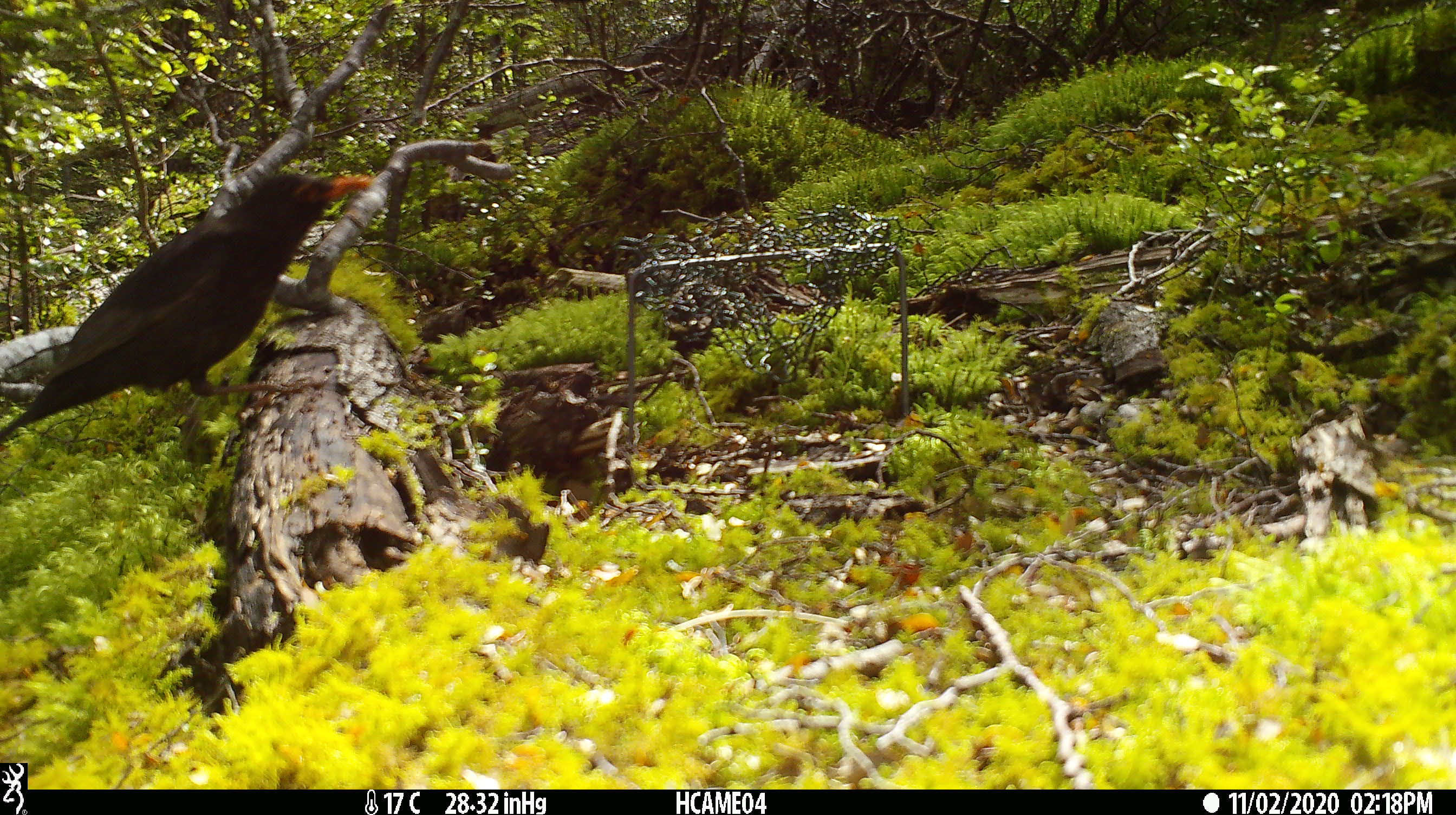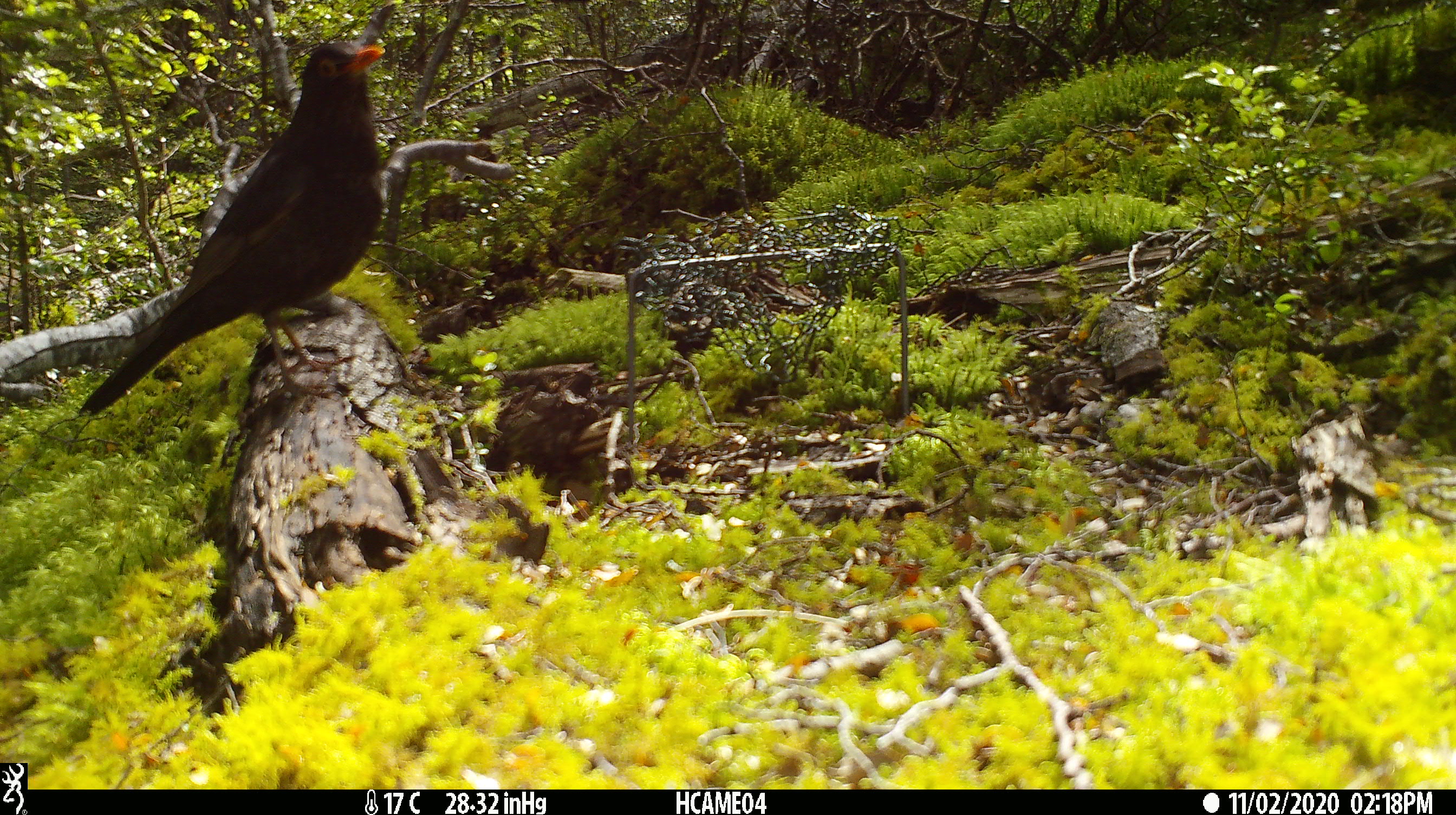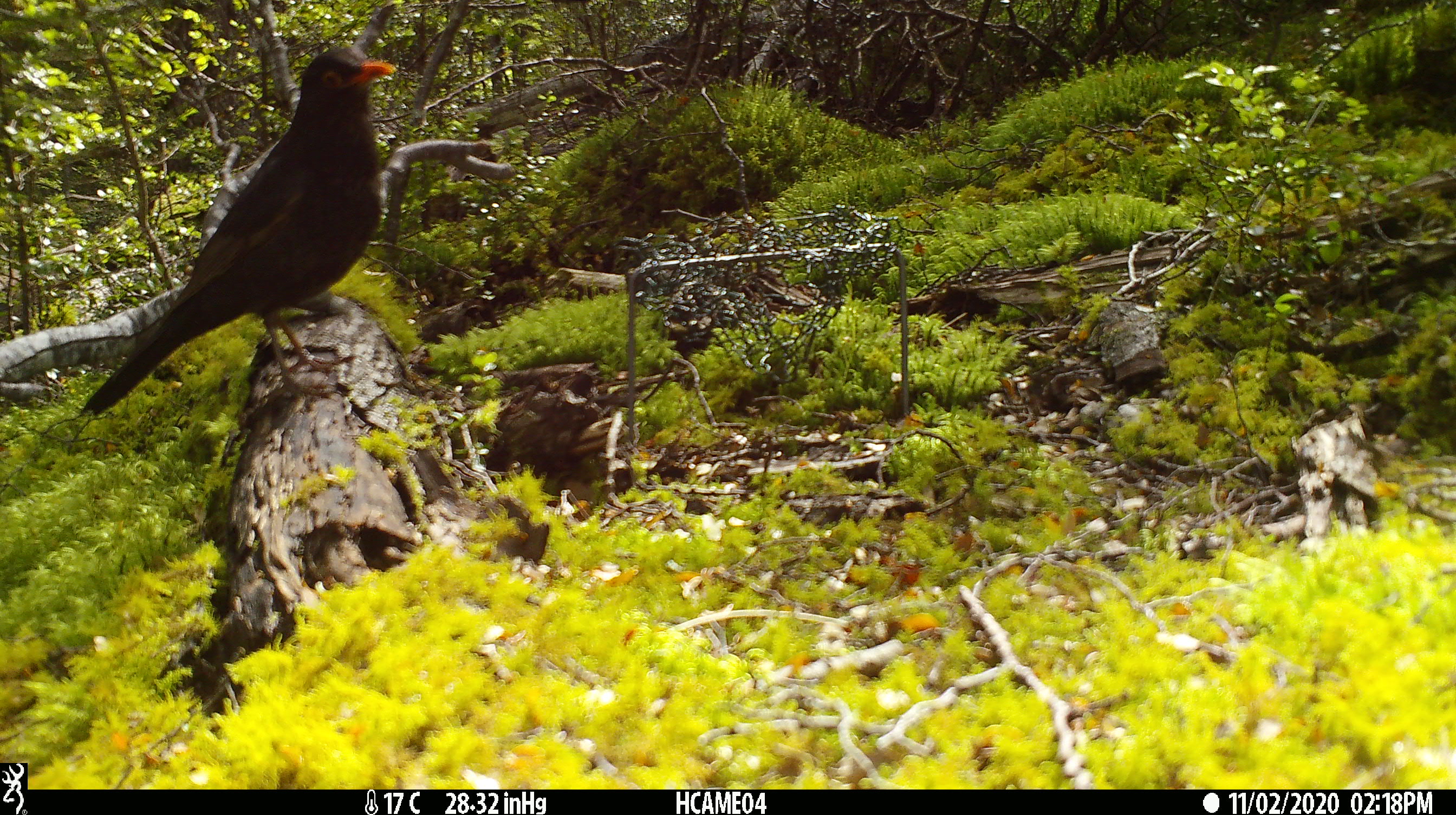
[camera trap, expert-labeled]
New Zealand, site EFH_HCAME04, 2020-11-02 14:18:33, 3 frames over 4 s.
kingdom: Animalia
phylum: Chordata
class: Aves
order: Passeriformes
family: Turdidae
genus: Turdus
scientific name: Turdus merula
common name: eurasian blackbird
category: blackbird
Blackbird (eurasian blackbird) (Turdus merula).